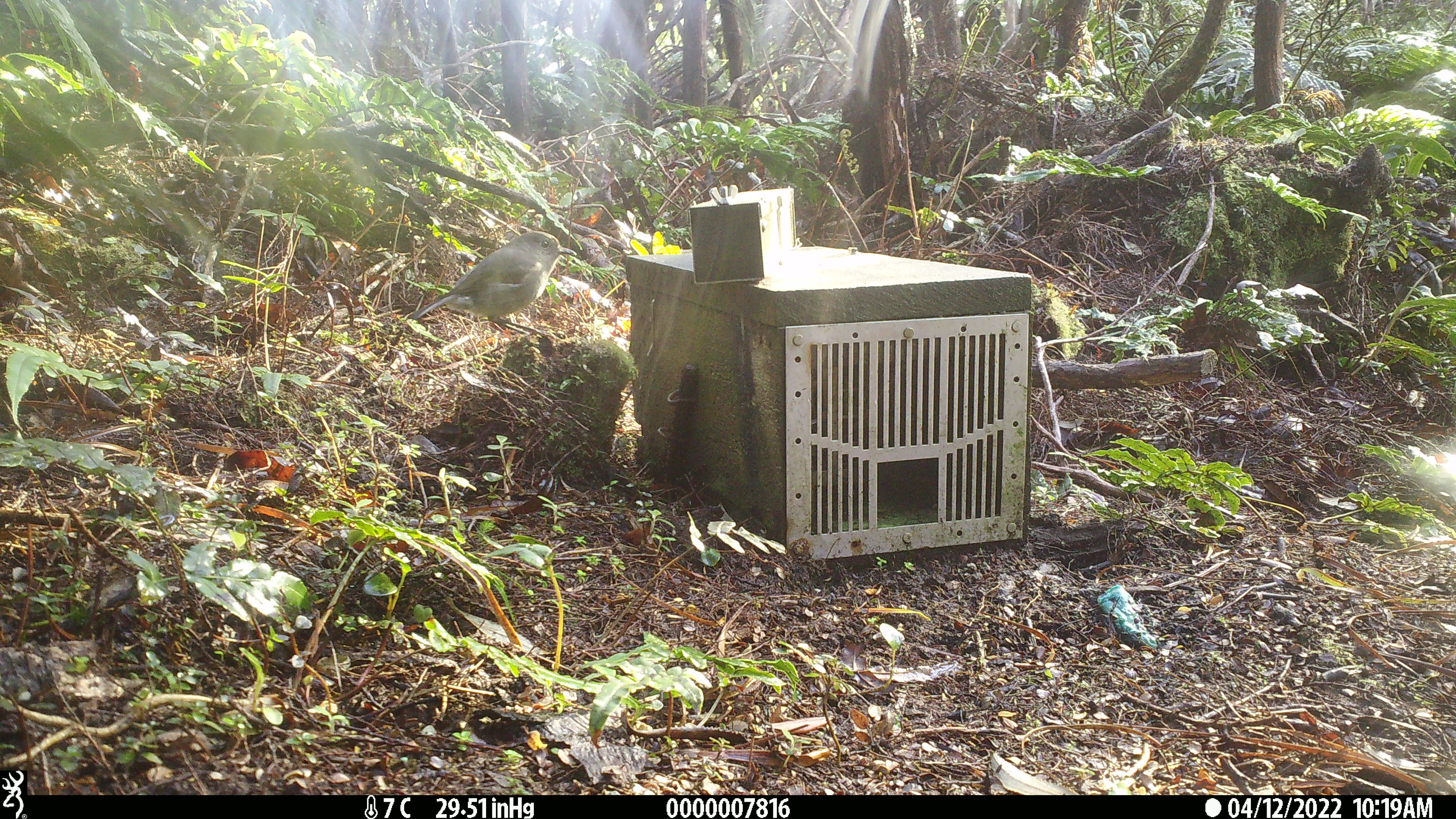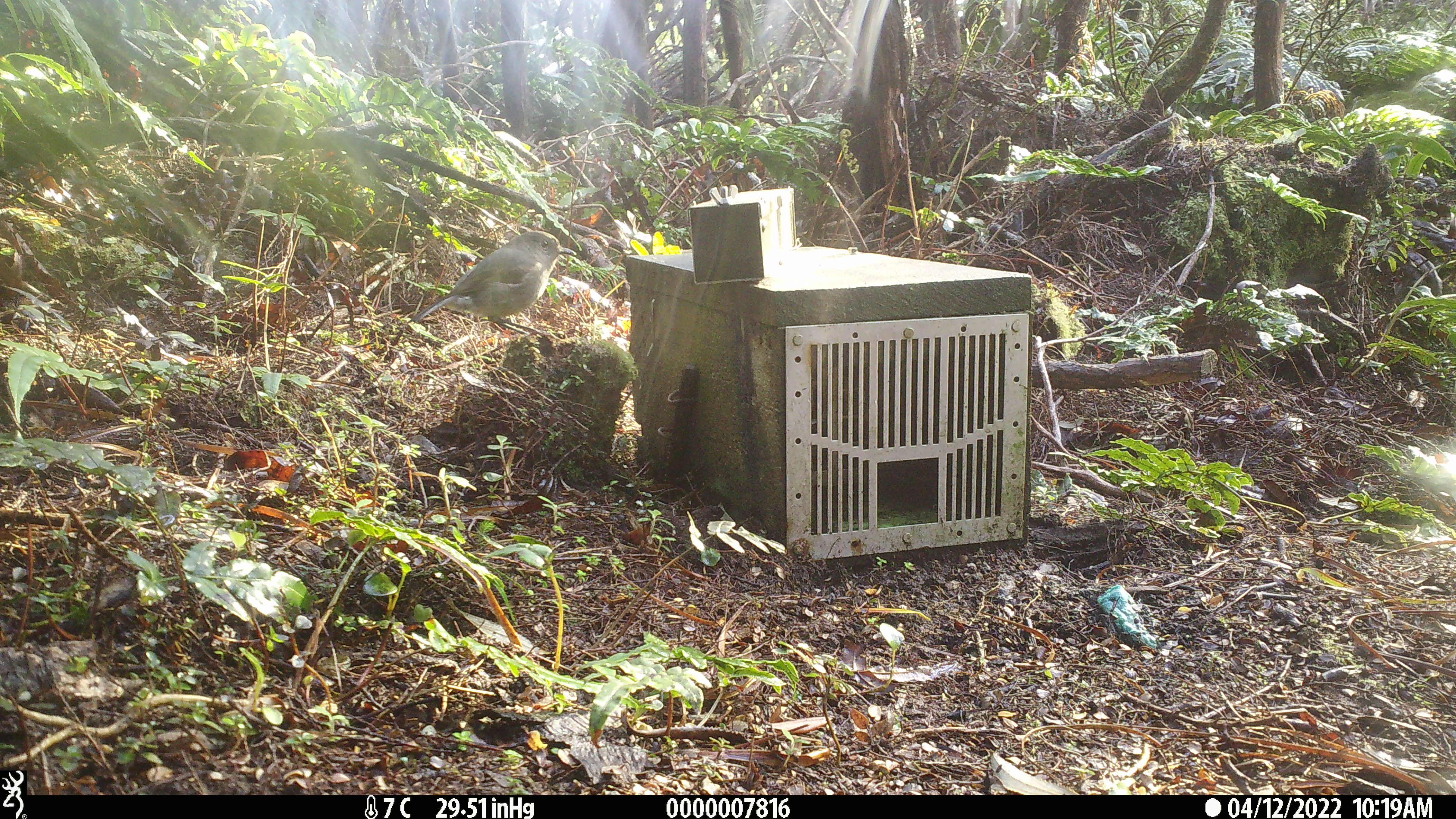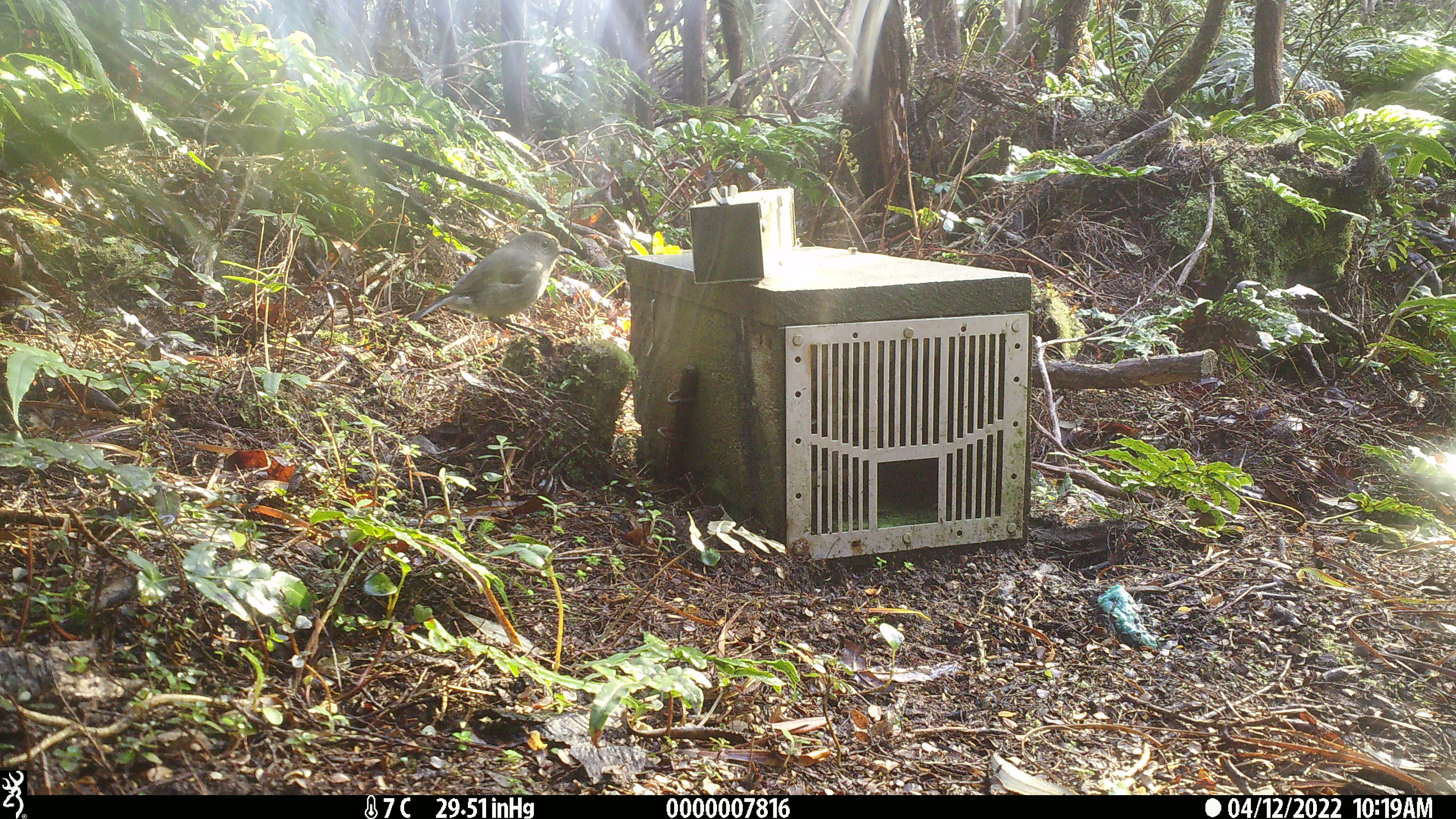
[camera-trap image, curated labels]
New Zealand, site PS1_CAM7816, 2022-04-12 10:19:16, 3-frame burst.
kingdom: Animalia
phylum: Chordata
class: Aves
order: Passeriformes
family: Petroicidae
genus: Petroica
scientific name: Petroica australis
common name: new zealand robin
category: robin